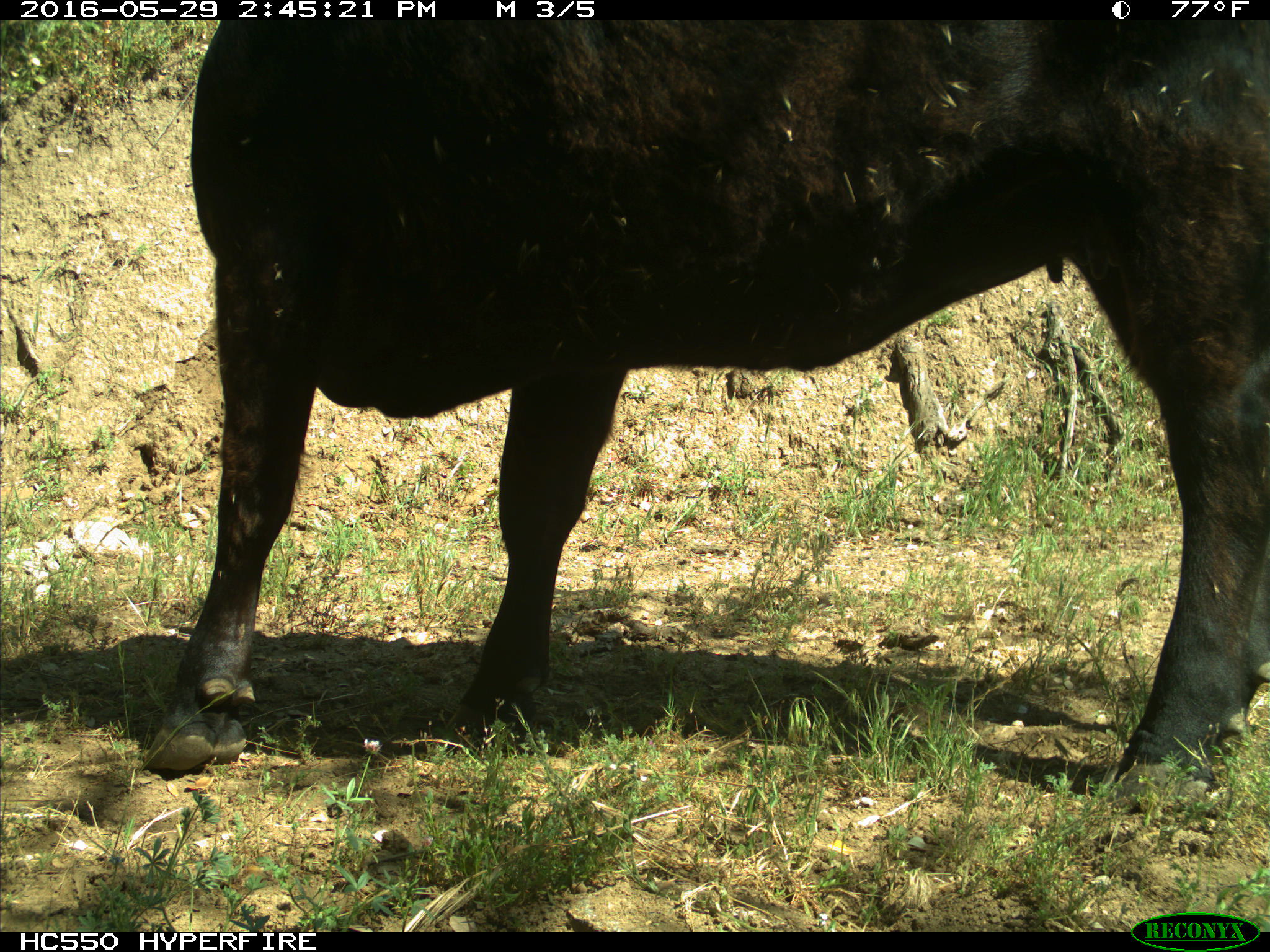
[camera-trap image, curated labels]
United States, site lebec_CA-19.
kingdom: Animalia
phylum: Chordata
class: Mammalia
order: Artiodactyla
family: Bovidae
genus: Bos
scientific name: Bos taurus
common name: domestic cow